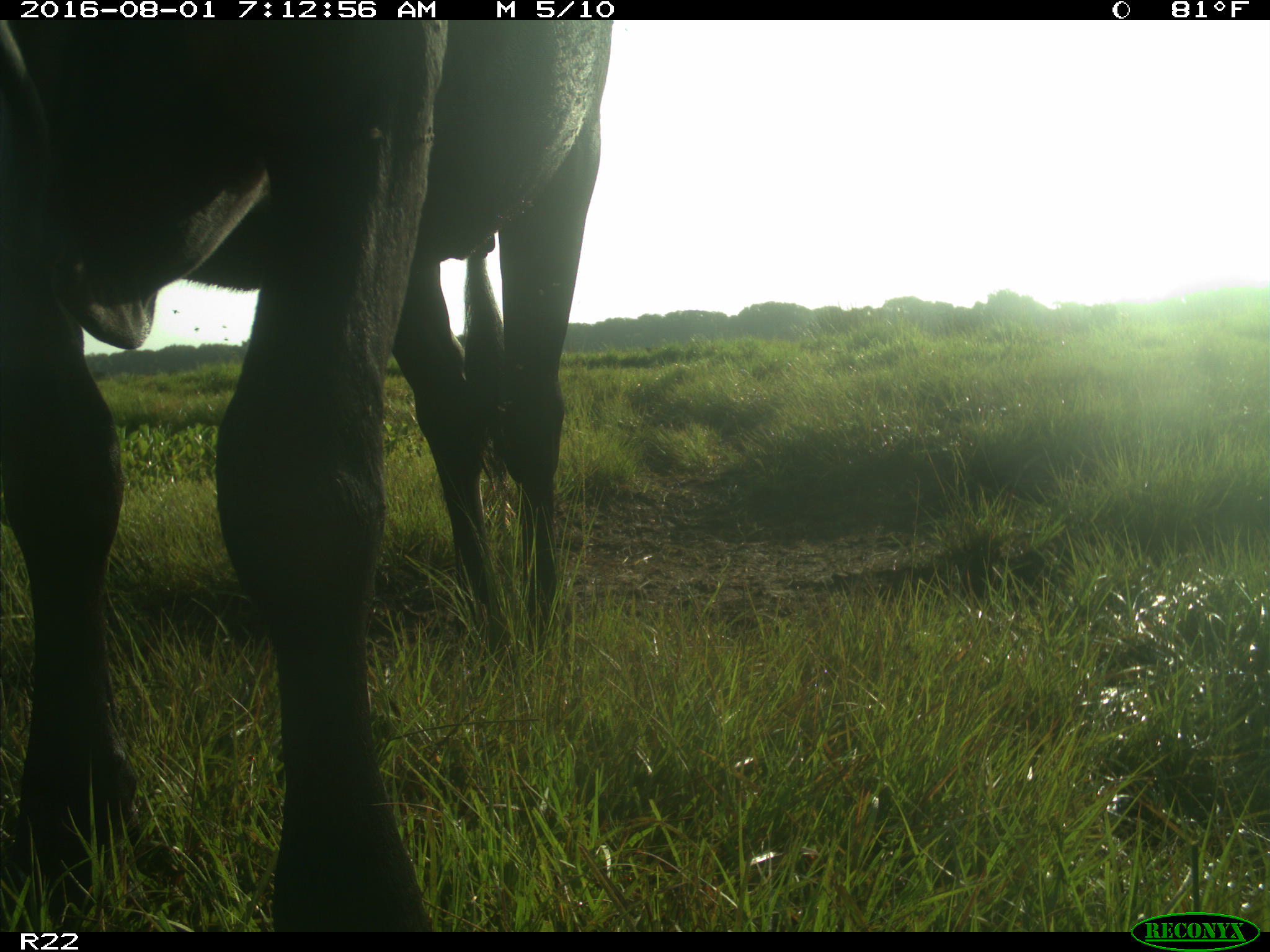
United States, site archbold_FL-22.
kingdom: Animalia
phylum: Chordata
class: Mammalia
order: Artiodactyla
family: Bovidae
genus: Bos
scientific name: Bos taurus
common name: domestic cow